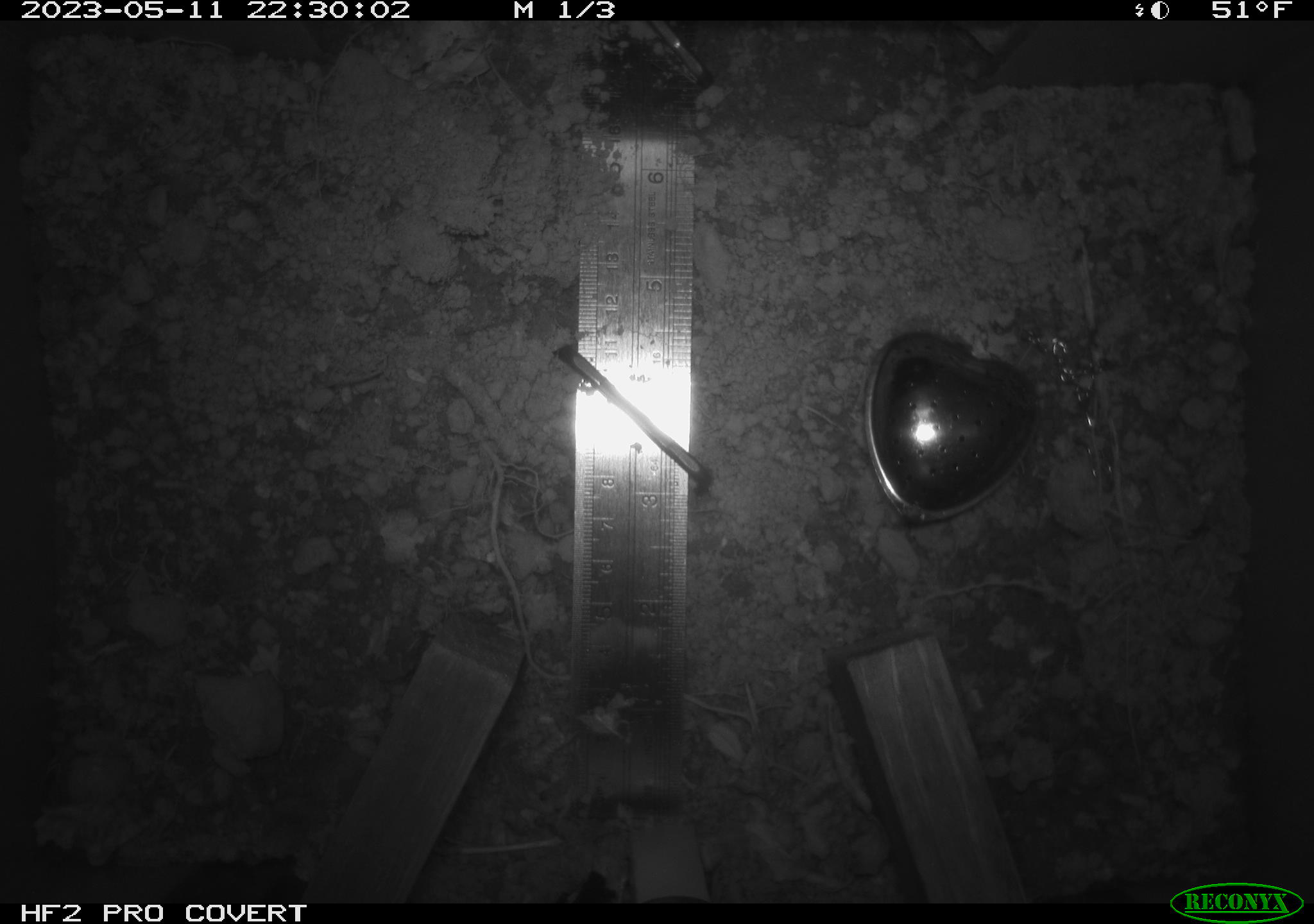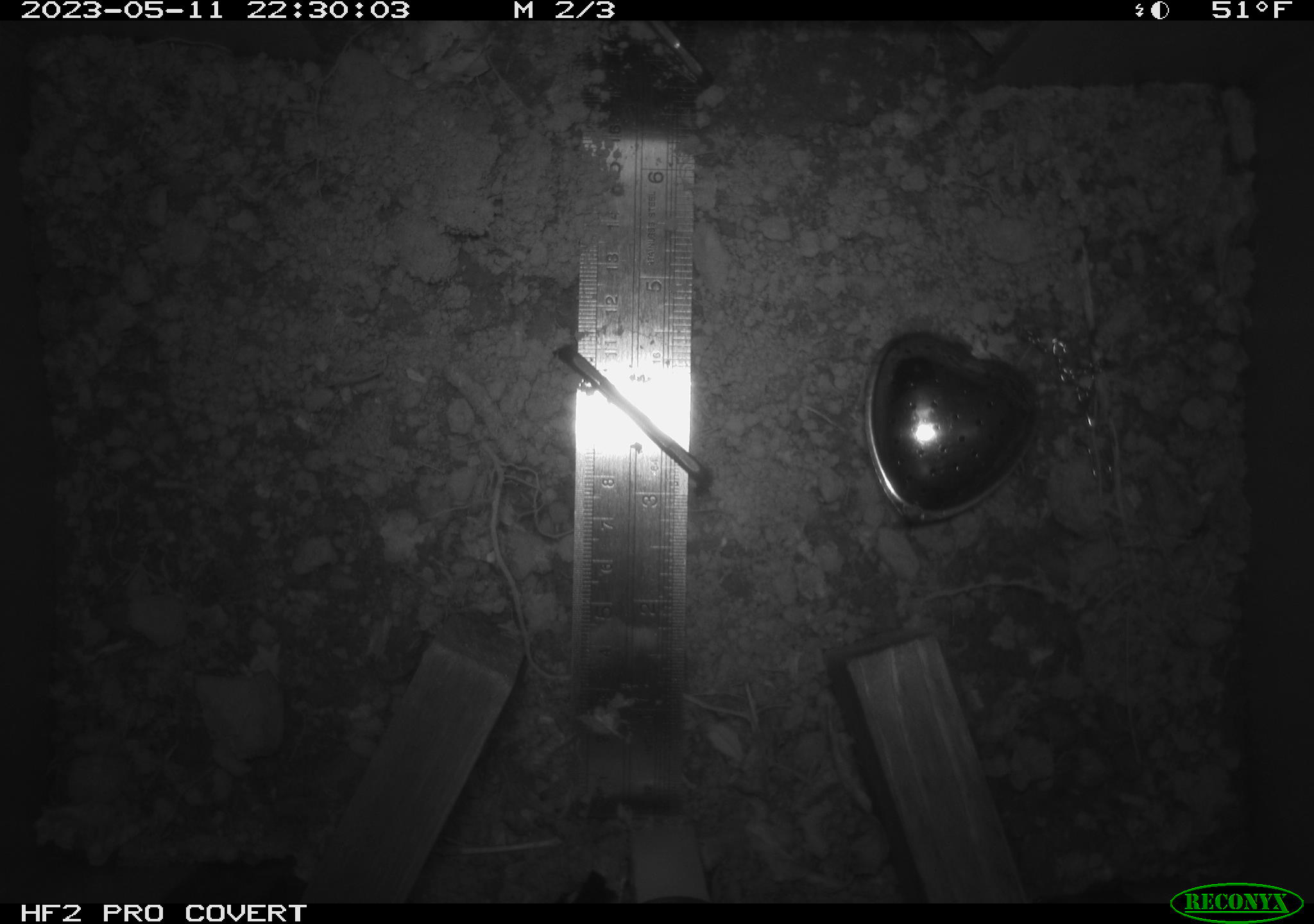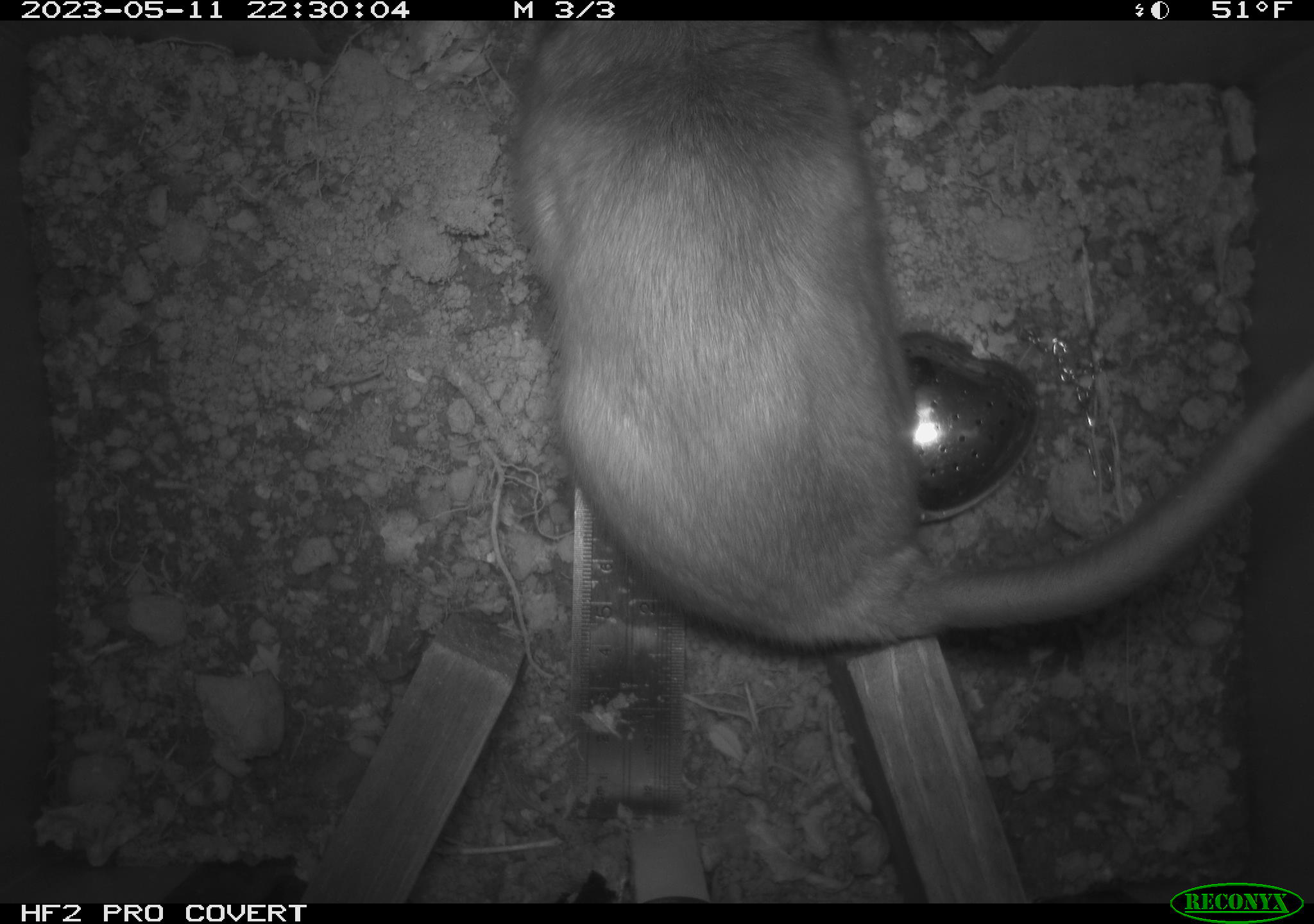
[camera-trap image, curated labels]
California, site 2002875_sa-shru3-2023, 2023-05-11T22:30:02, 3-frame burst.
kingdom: Animalia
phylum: Chordata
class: Mammalia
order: Rodentia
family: Cricetidae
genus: Neotoma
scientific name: Neotoma fuscipes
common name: dusky-footed woodrat